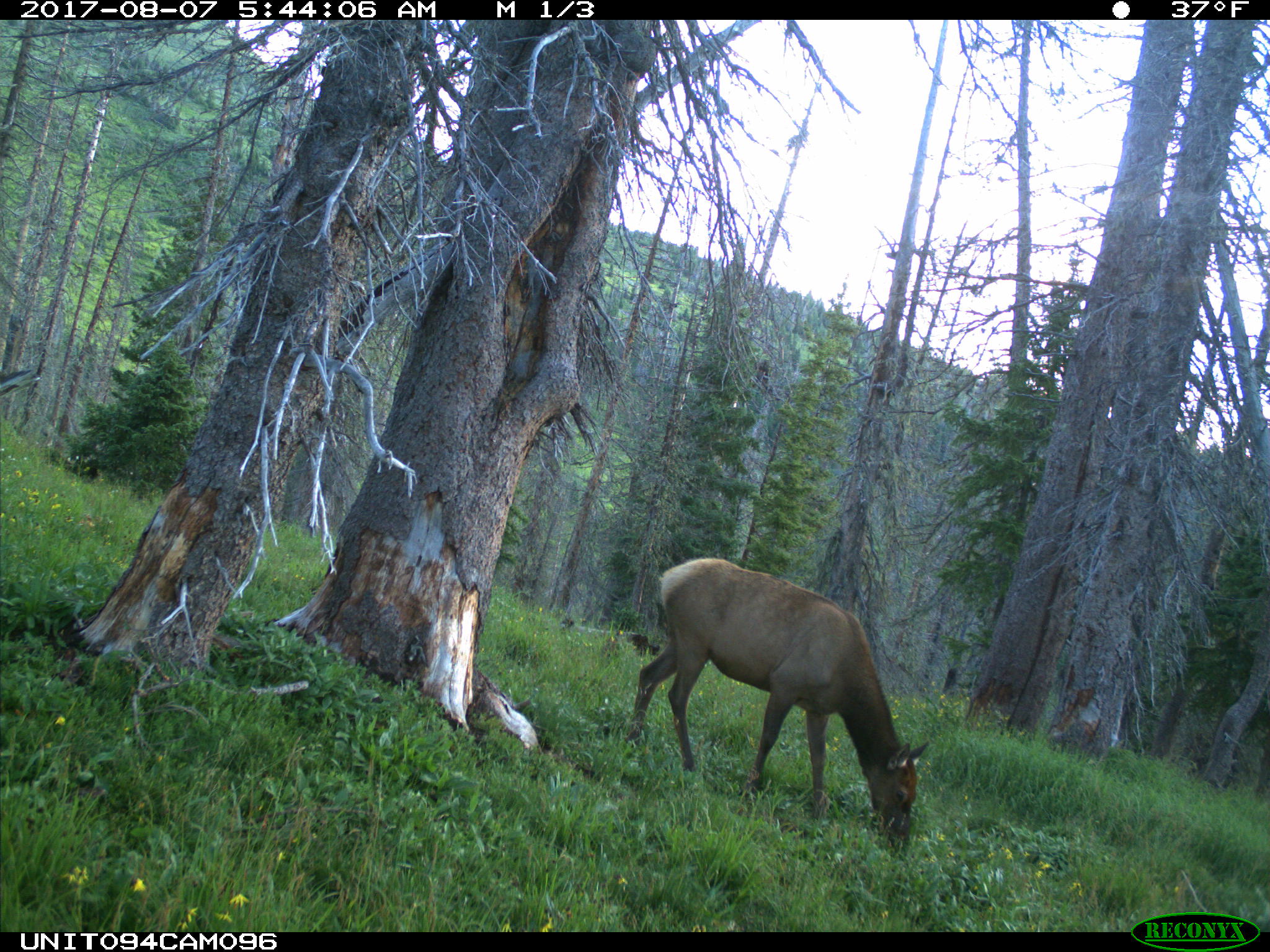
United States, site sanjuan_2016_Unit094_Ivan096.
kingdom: Animalia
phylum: Chordata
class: Mammalia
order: Artiodactyla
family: Cervidae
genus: Cervus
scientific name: Cervus elaphus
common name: red deer